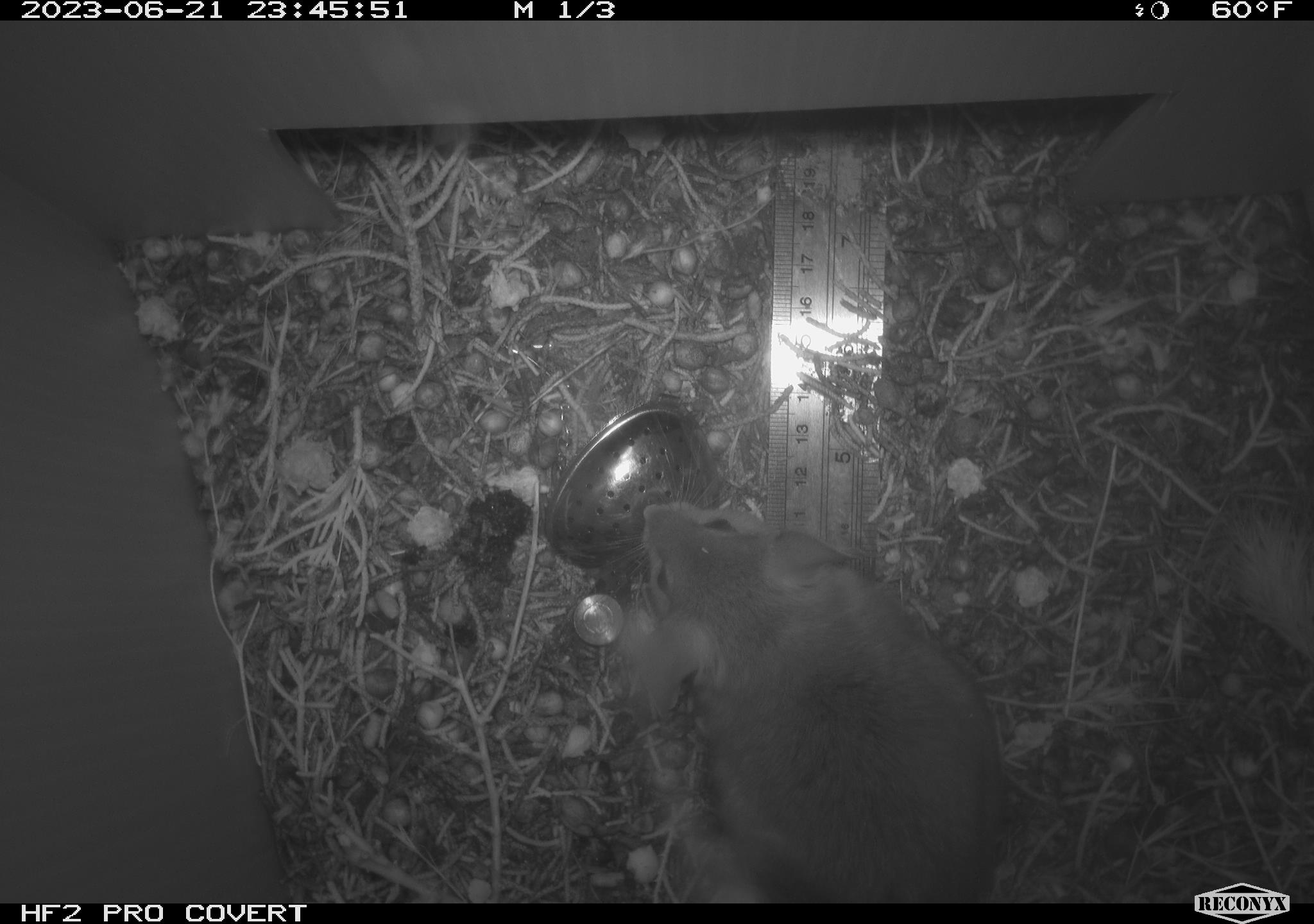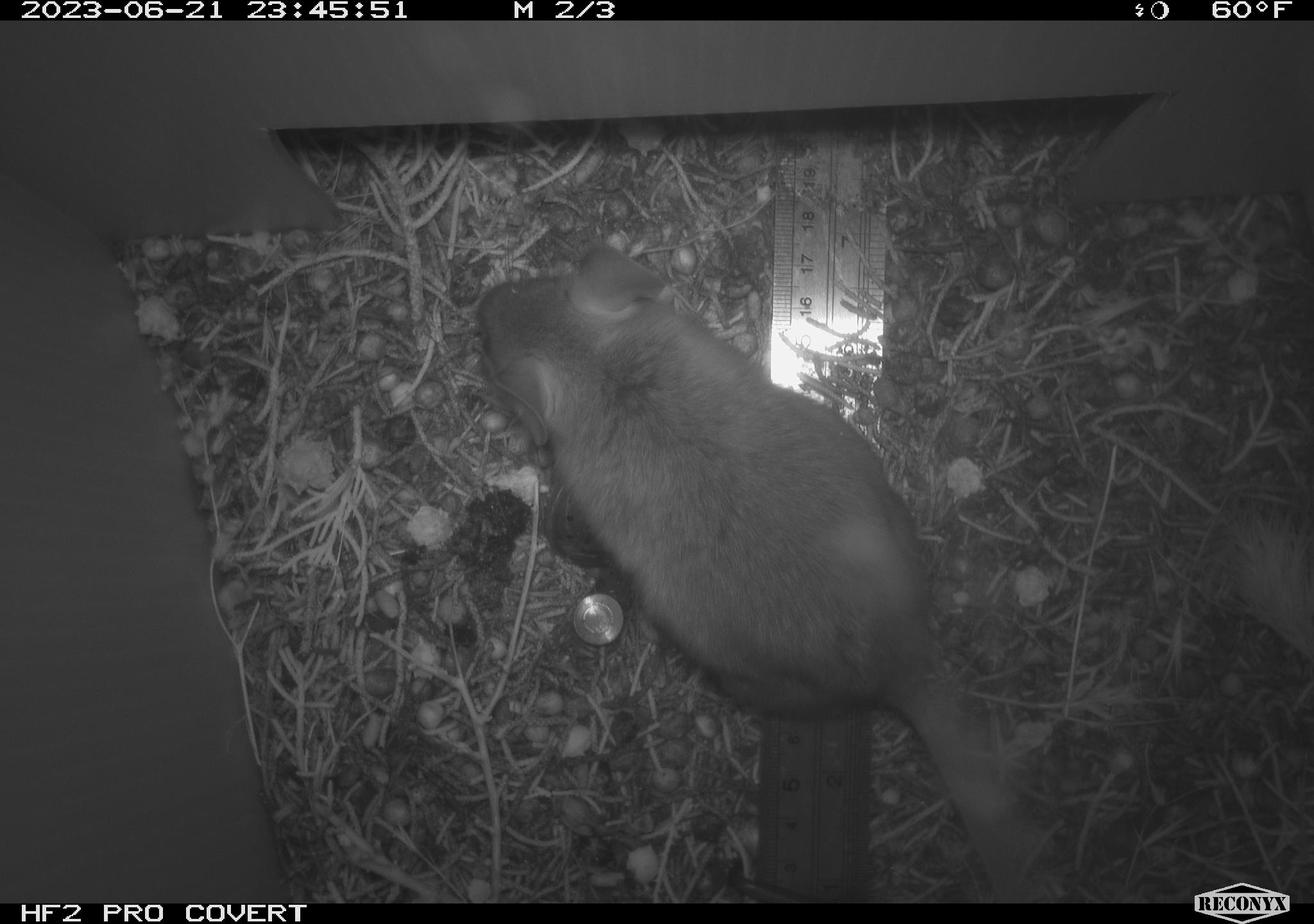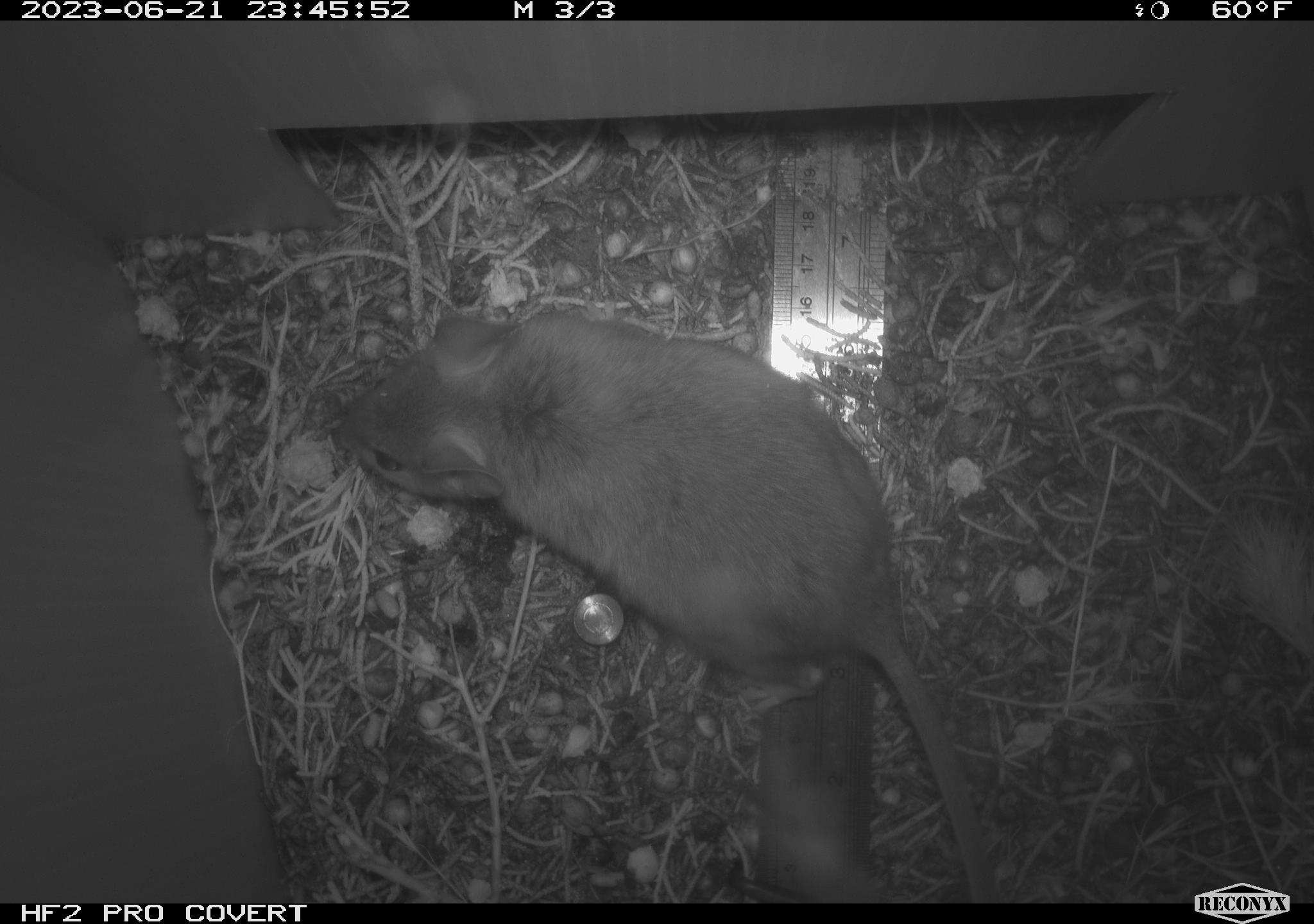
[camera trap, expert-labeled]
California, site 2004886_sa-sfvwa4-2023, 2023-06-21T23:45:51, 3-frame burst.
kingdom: Animalia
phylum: Chordata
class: Mammalia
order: Rodentia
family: Cricetidae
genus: Neotoma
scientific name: Neotoma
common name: pack rat or woodrat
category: neotoma species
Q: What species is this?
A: Neotoma species (pack rat or woodrat) (Neotoma).